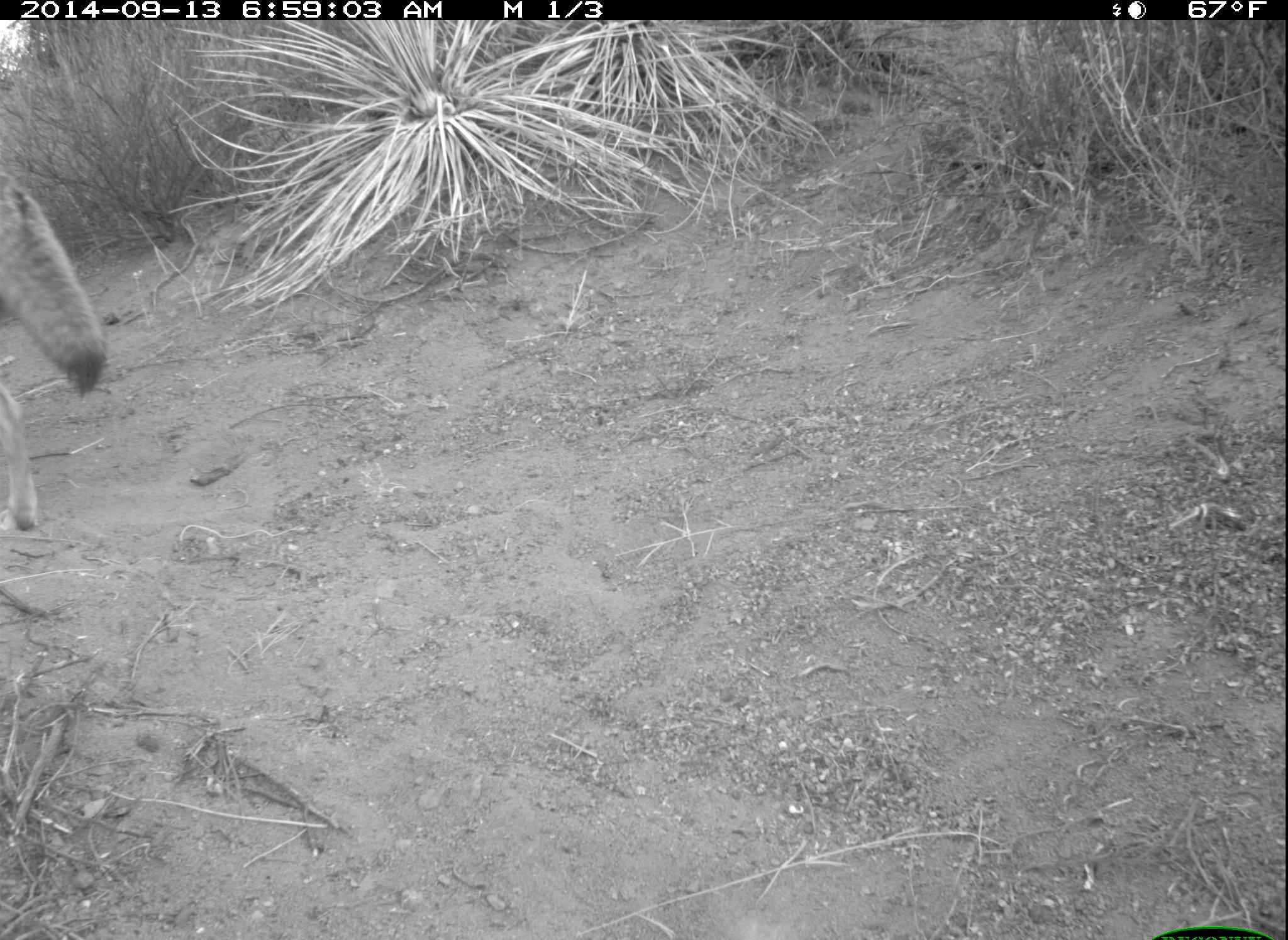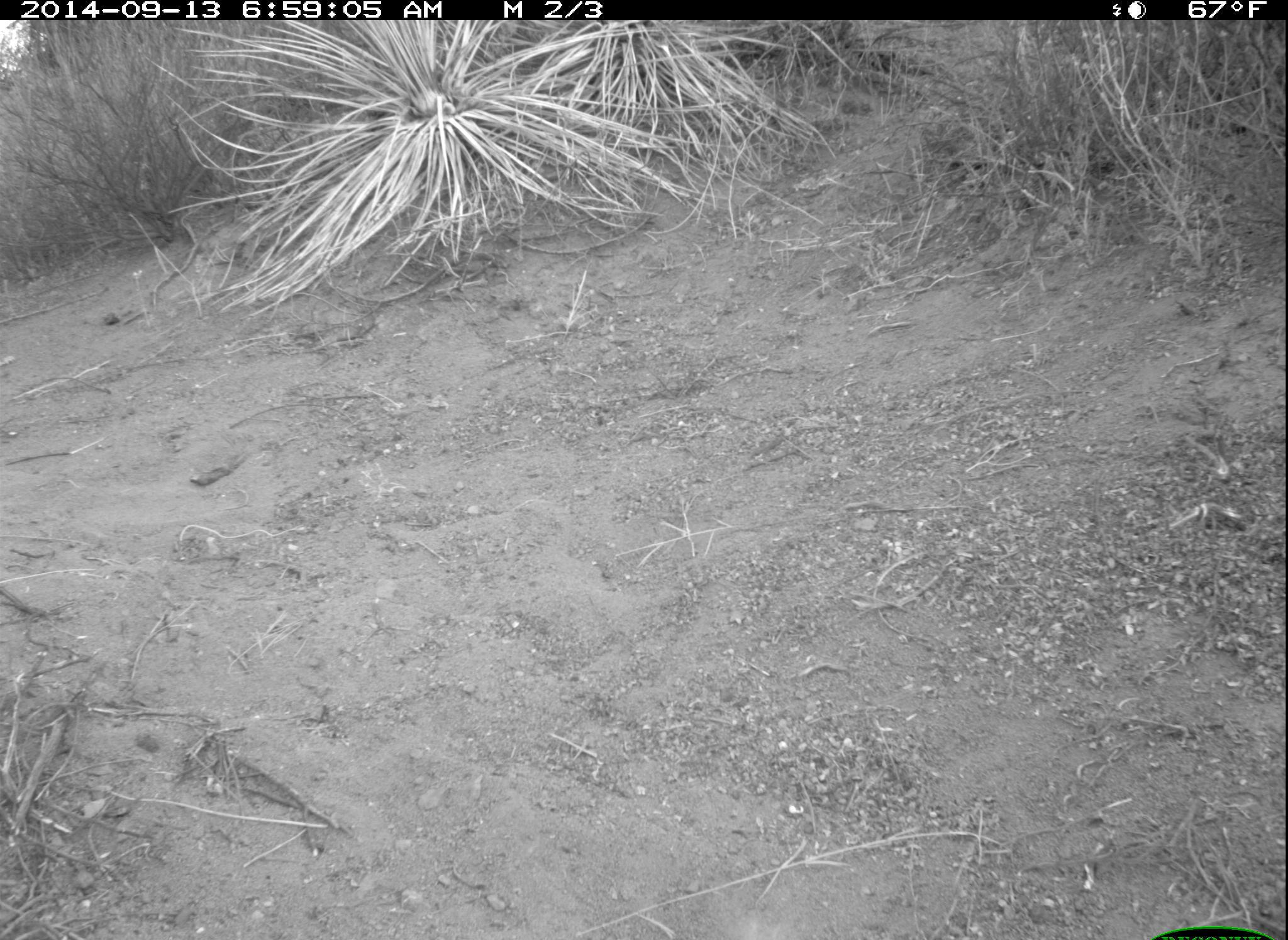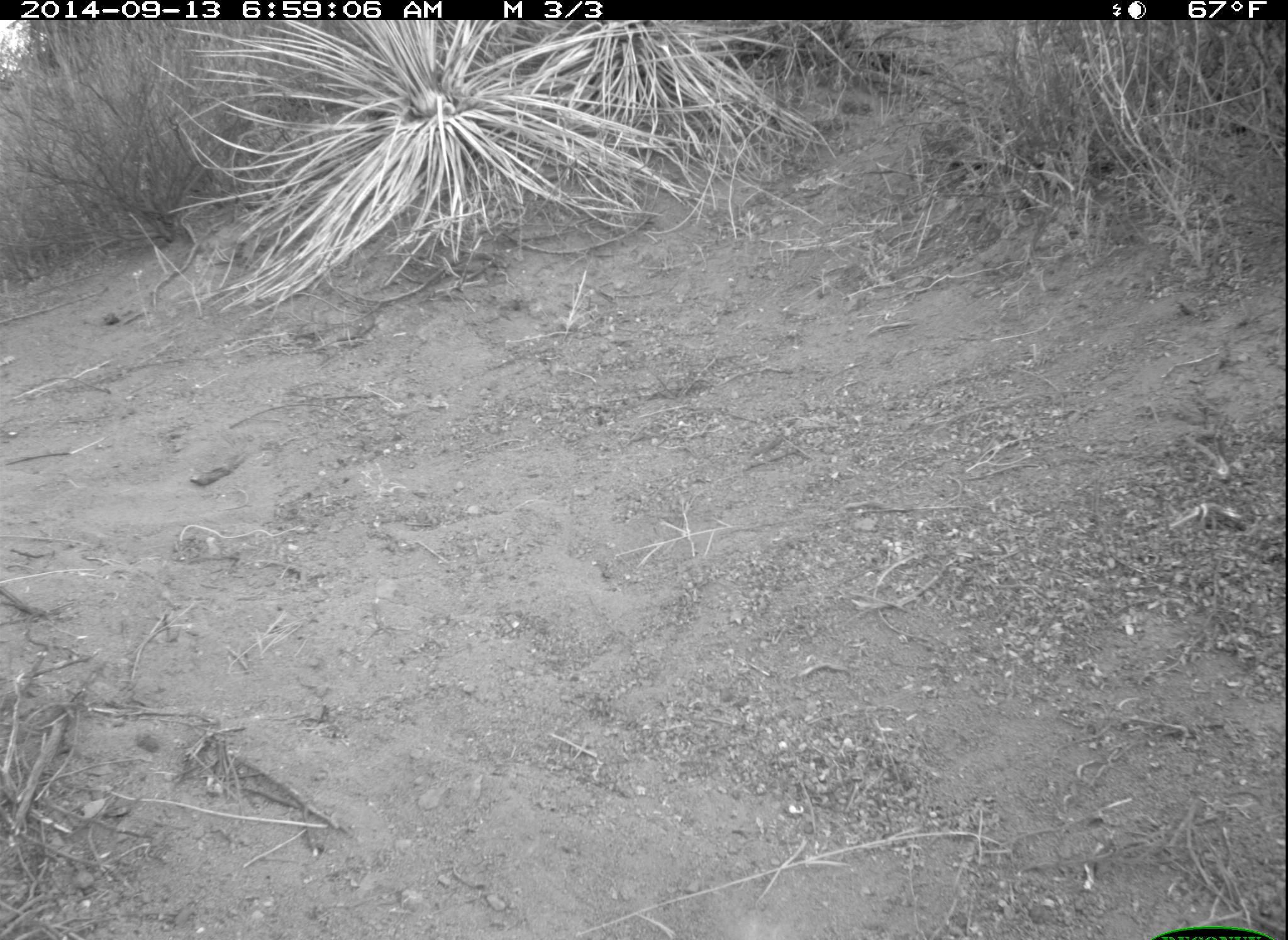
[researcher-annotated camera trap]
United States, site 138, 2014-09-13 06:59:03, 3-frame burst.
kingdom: Animalia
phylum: Chordata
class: Mammalia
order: Carnivora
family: Canidae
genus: Canis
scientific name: Canis latrans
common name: coyote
Coyote (Canis latrans).